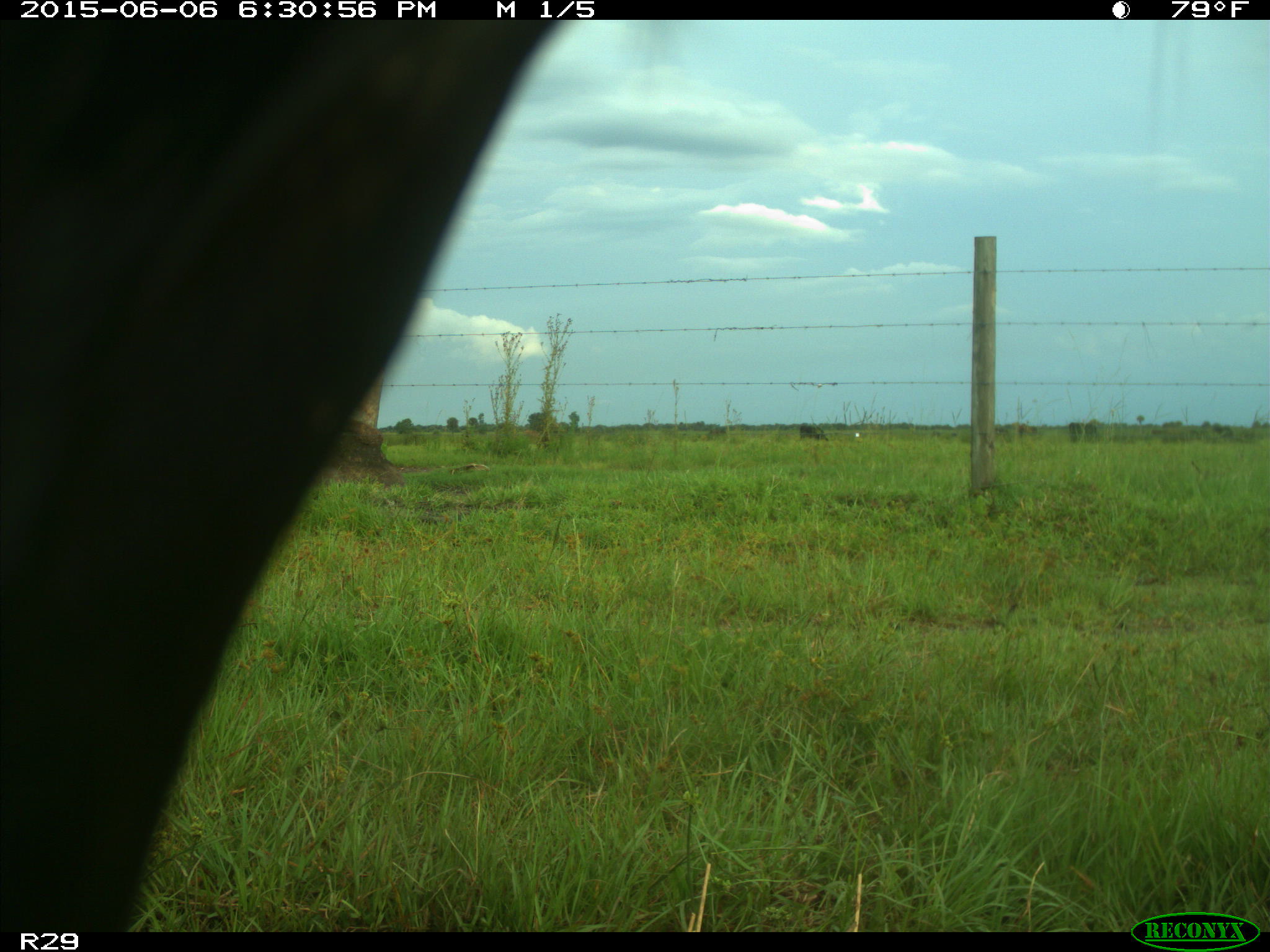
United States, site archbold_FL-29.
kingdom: Animalia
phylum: Chordata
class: Mammalia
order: Artiodactyla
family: Bovidae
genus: Bos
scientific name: Bos taurus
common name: domestic cow